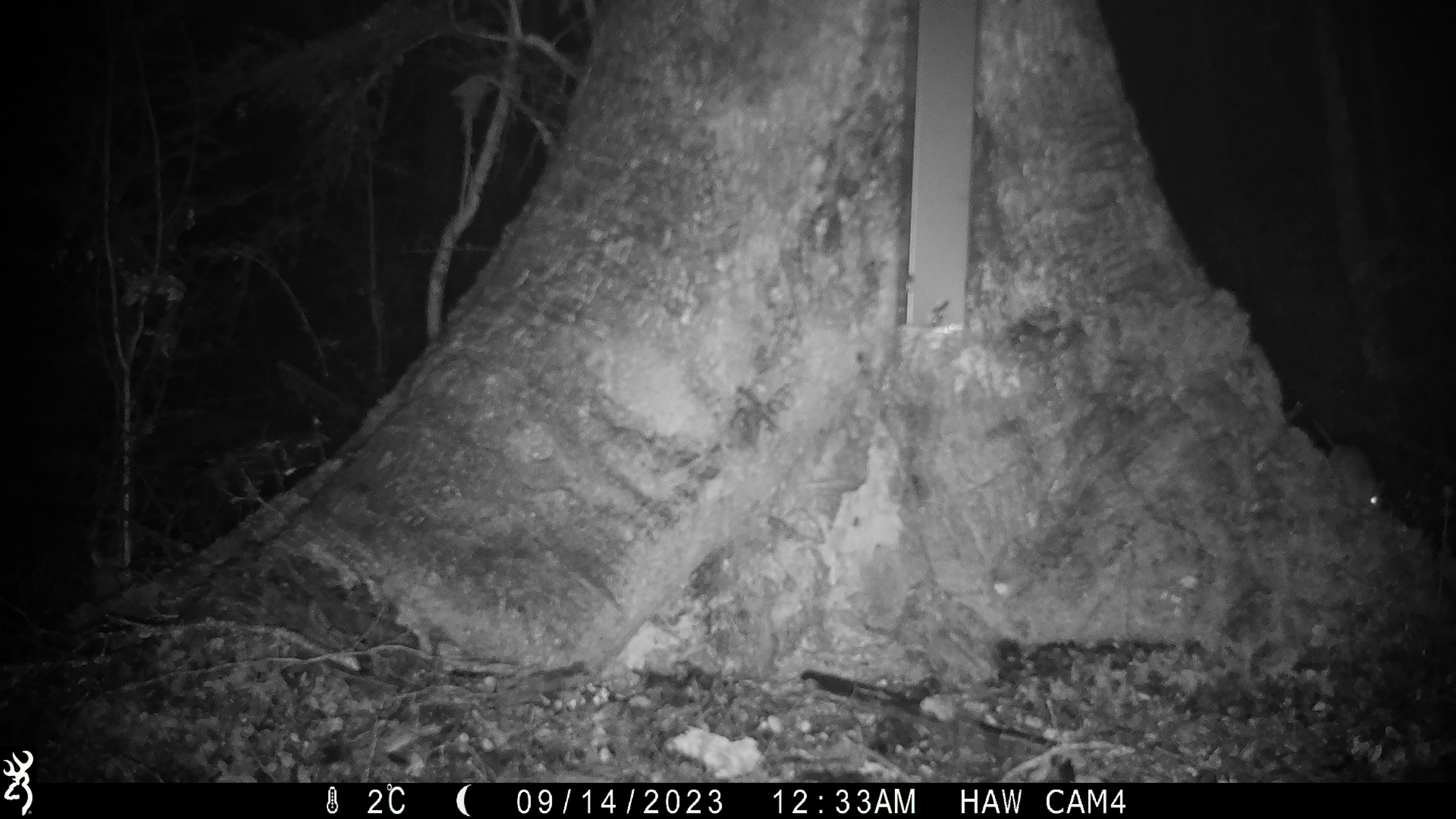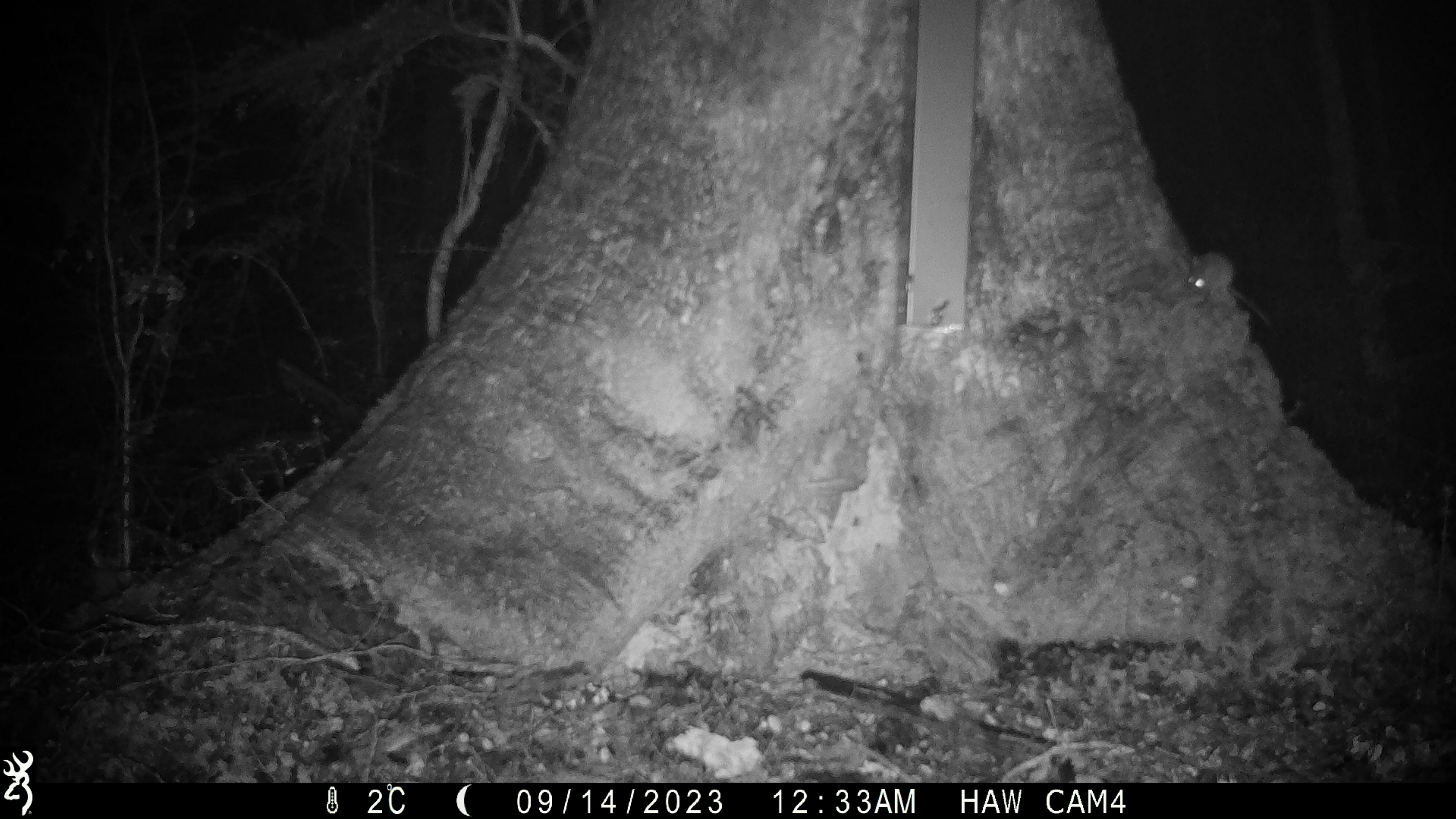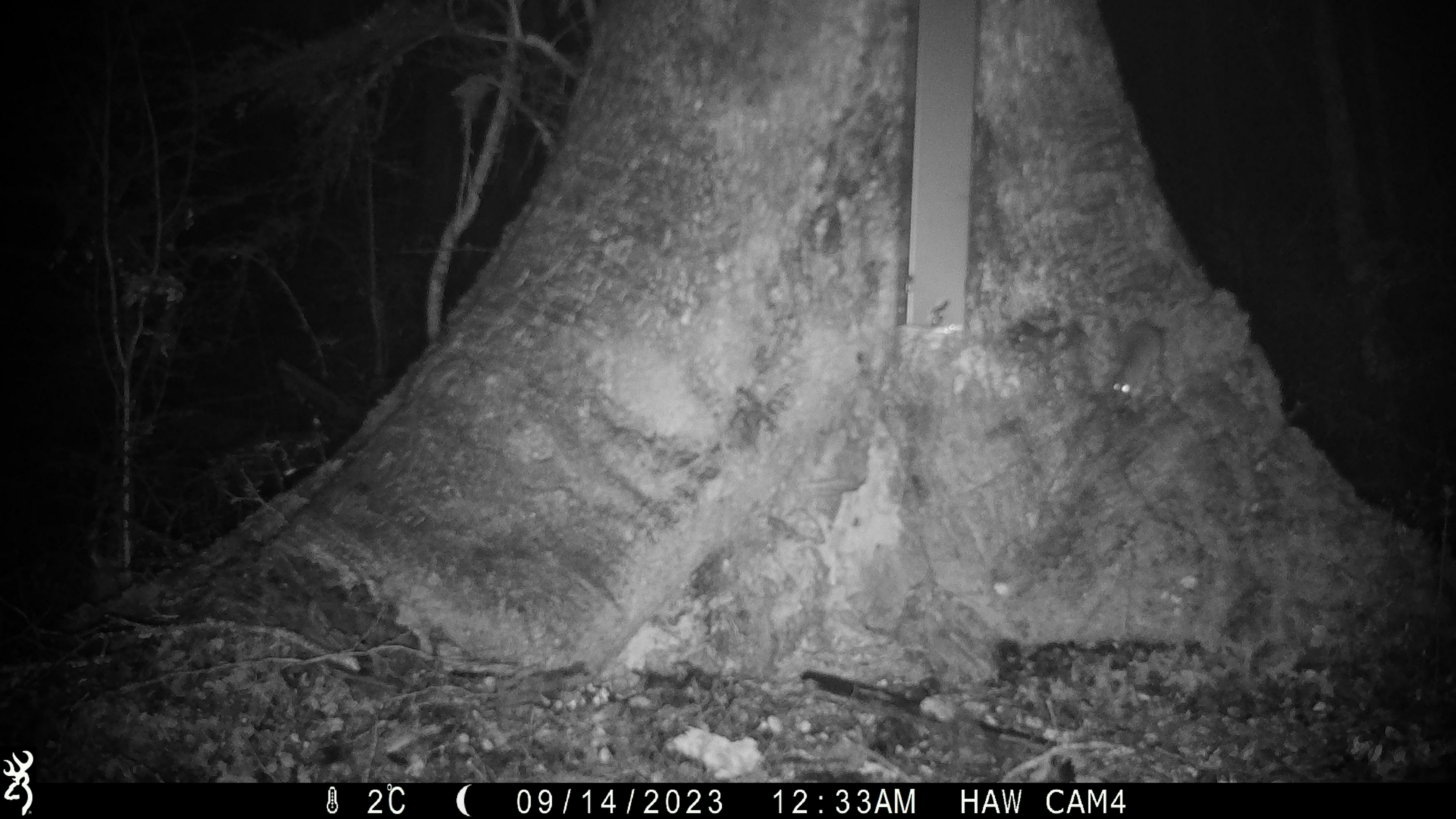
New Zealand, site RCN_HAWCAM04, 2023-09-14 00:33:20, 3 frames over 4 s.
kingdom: Animalia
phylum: Chordata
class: Mammalia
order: Rodentia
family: Muridae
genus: Mus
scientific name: Mus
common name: mouse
Mouse (Mus).